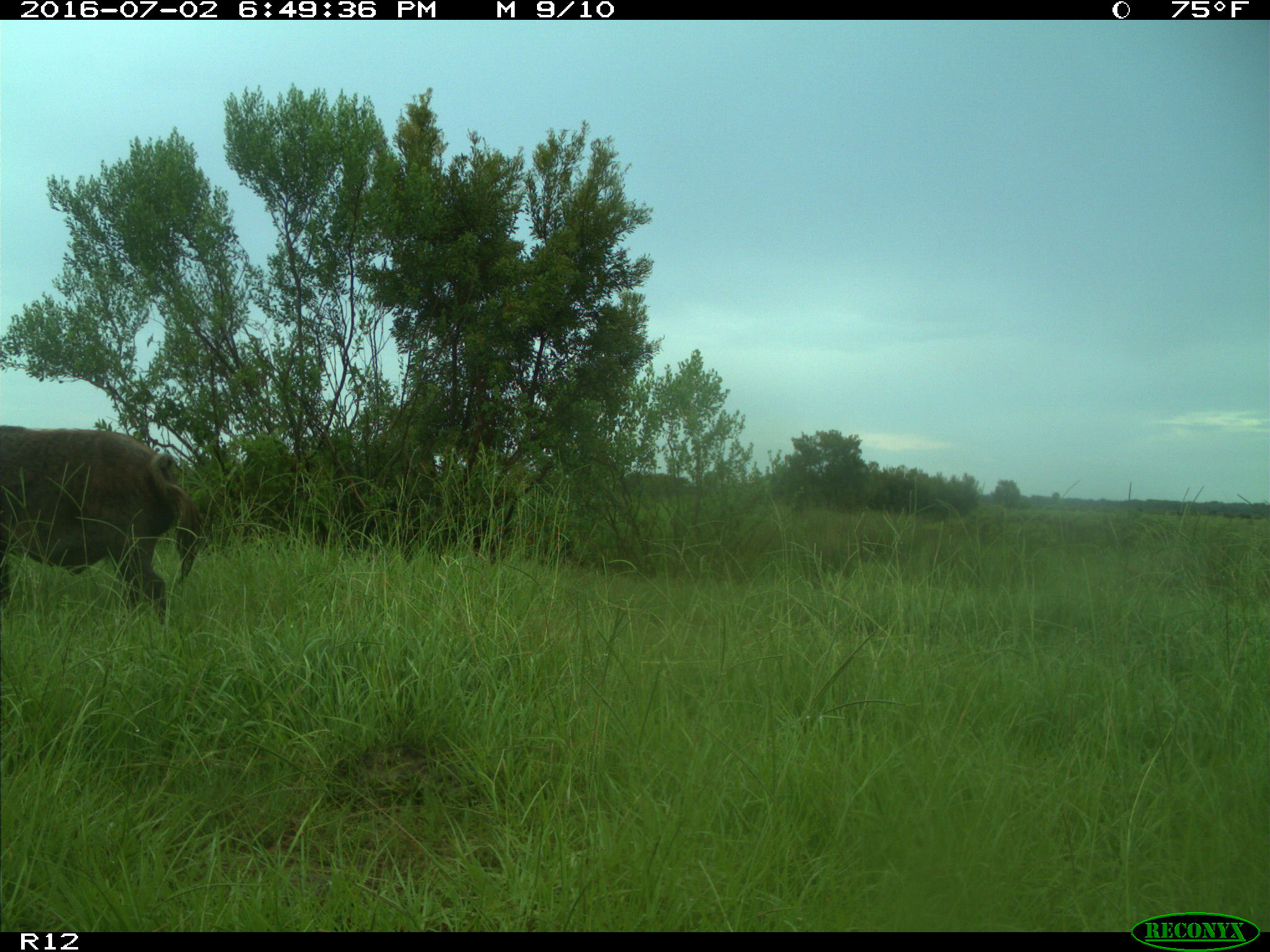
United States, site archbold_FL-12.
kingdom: Animalia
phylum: Chordata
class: Mammalia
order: Artiodactyla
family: Suidae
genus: Sus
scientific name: Sus scrofa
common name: wild boar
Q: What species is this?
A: Sus scrofa (wild boar).